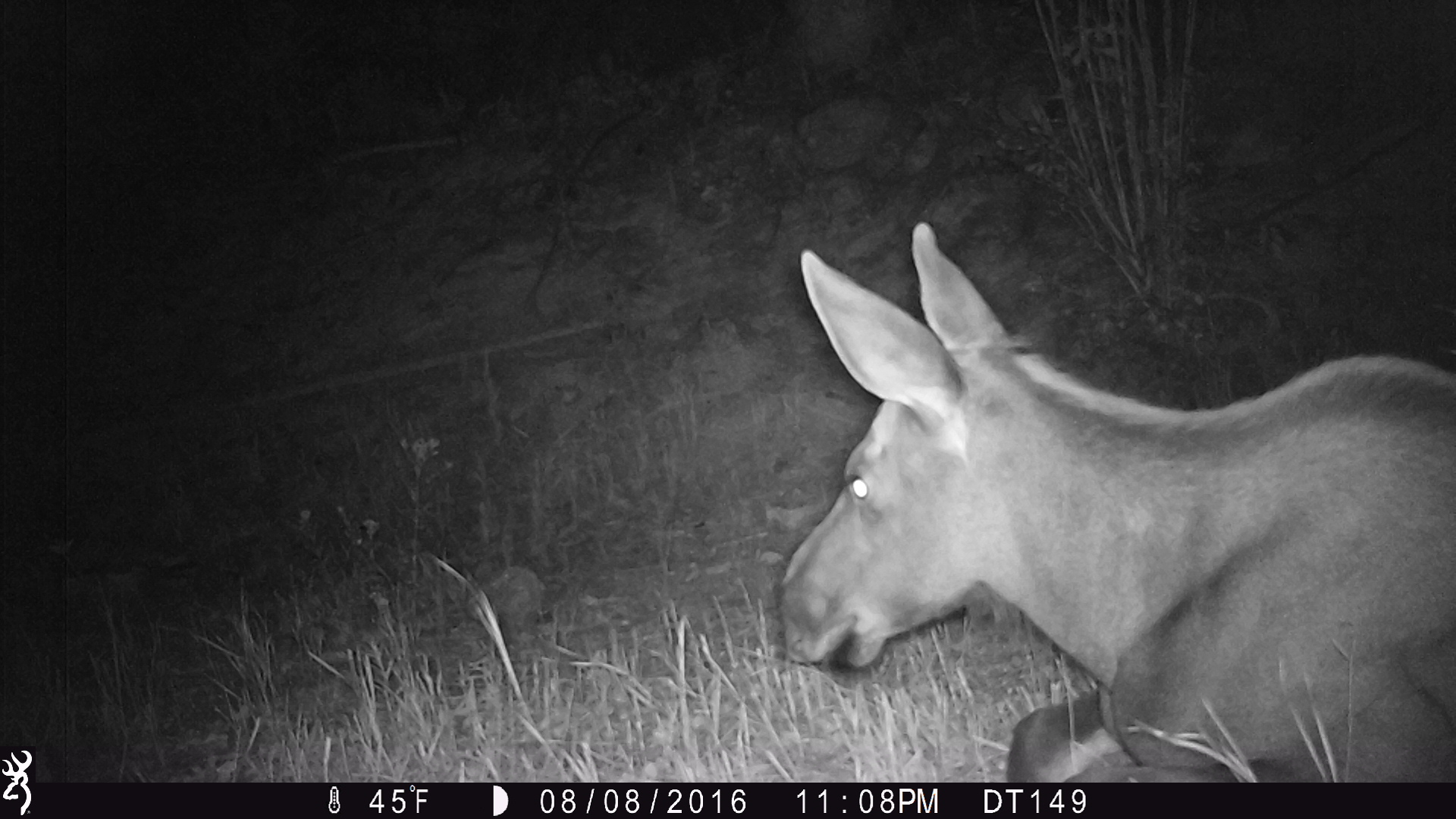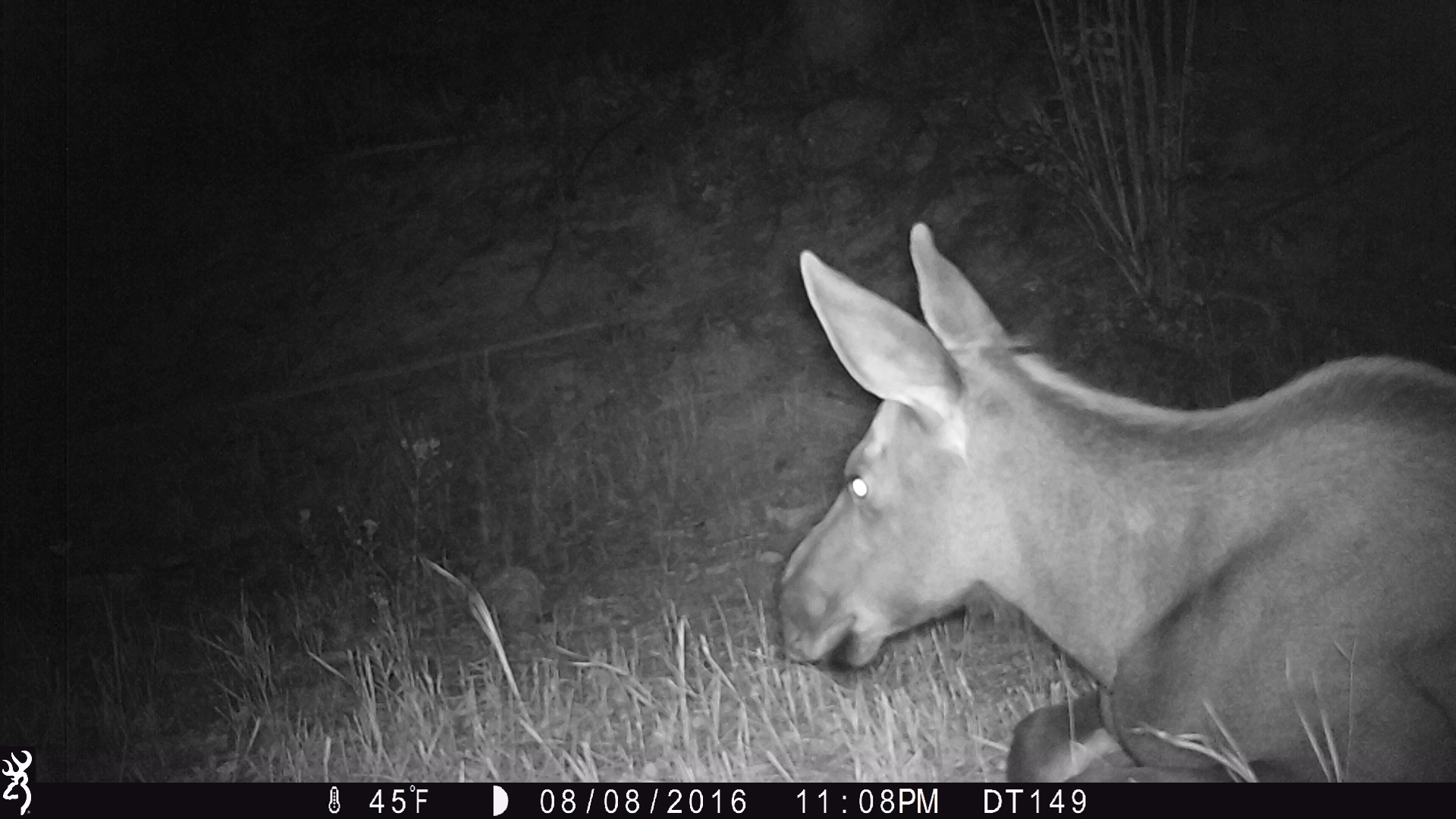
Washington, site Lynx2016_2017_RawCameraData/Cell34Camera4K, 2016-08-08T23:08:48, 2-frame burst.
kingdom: Animalia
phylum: Chordata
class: Mammalia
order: Artiodactyla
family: Cervidae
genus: Alces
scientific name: Alces alces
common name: moose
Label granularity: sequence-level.